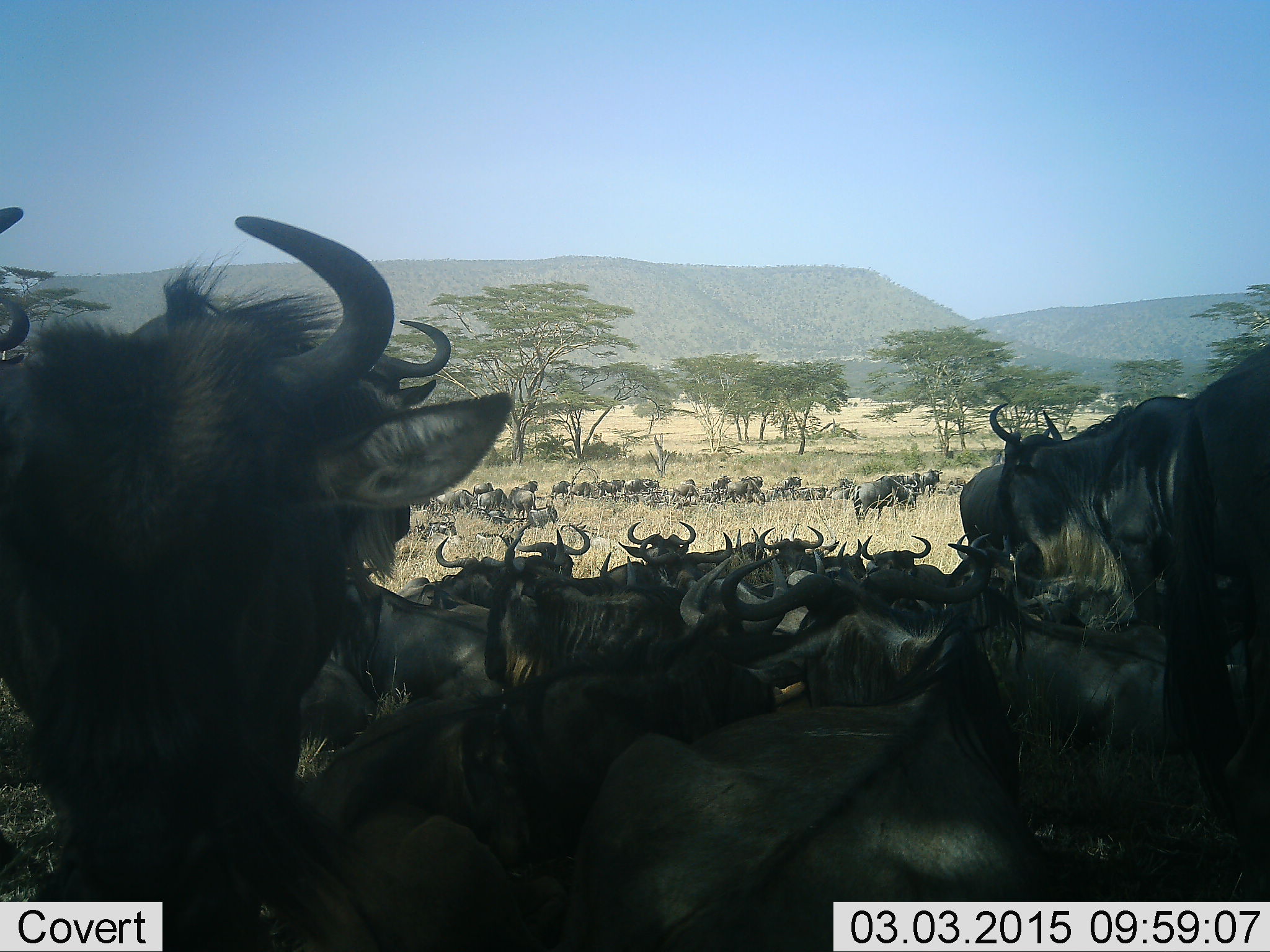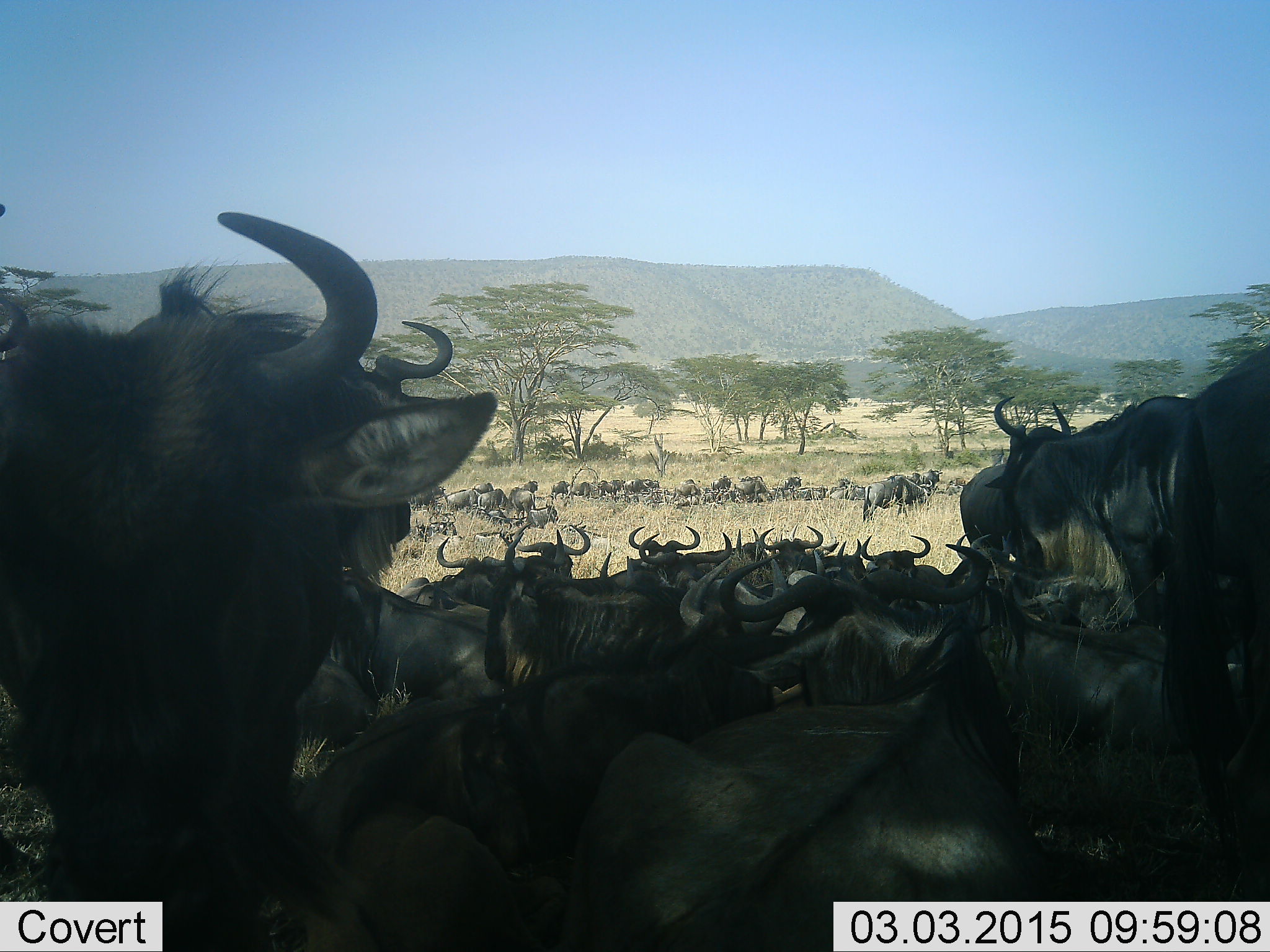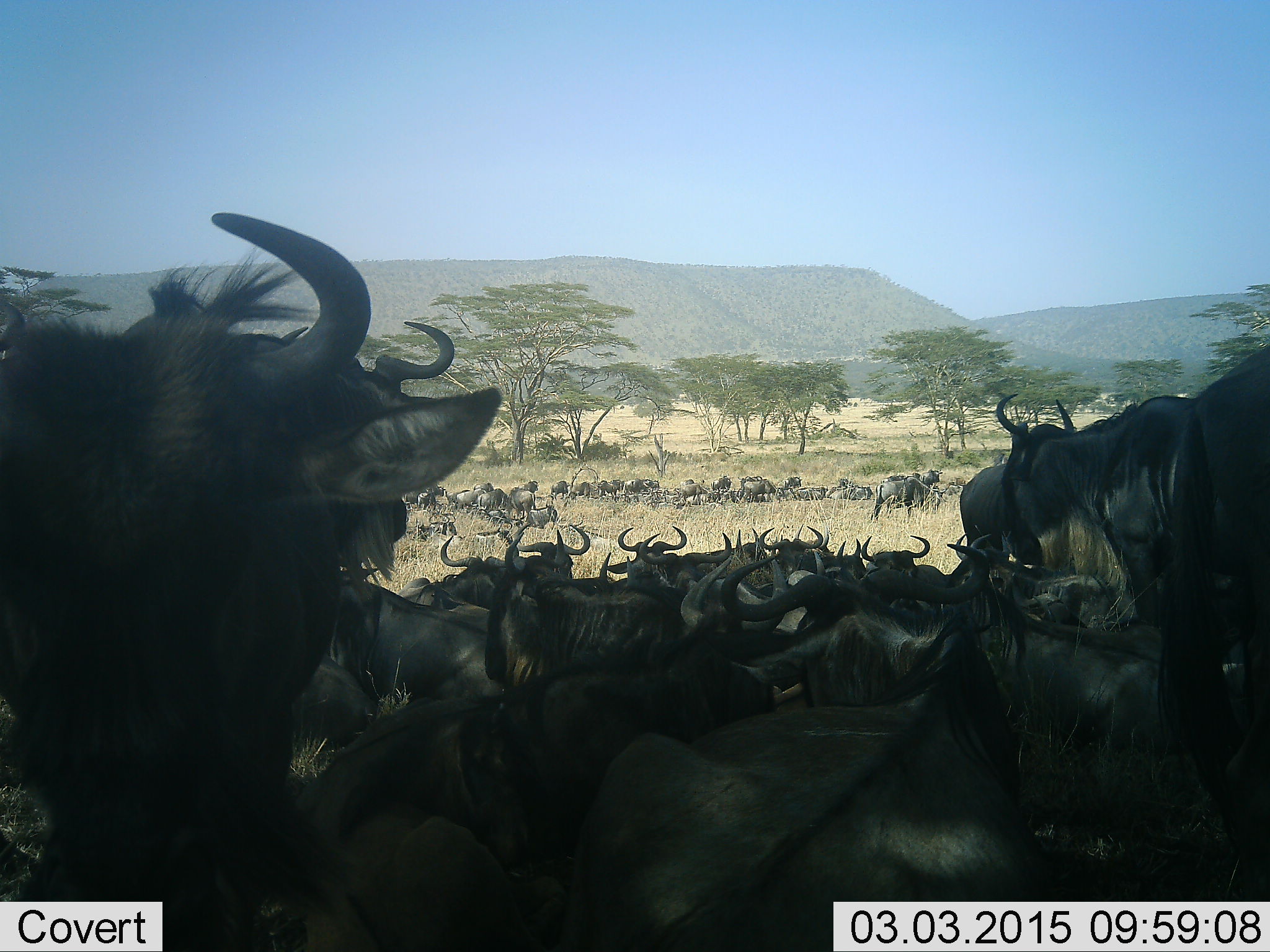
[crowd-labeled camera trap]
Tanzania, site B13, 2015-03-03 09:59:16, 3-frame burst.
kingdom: Animalia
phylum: Chordata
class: Mammalia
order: Artiodactyla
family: Bovidae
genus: Connochaetes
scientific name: Connochaetes taurinus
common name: blue wildebeest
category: wildebeest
Wildebeest (blue wildebeest) (Connochaetes taurinus), count 51+. Behavior (volunteer vote fractions): standing 80%, resting 90%, moving 30%, interacting 20%. Young present (vote fraction): 0%. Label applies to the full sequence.